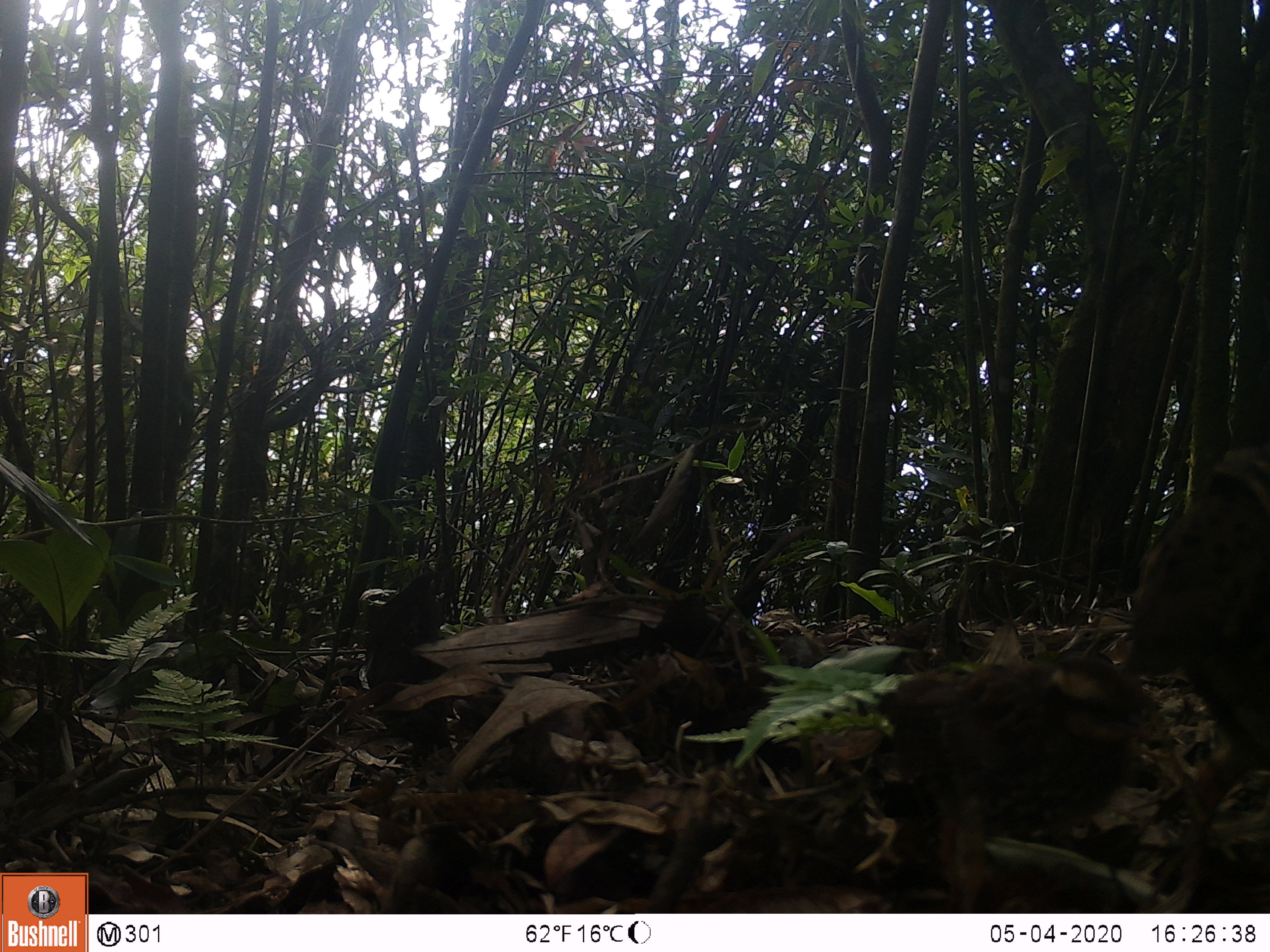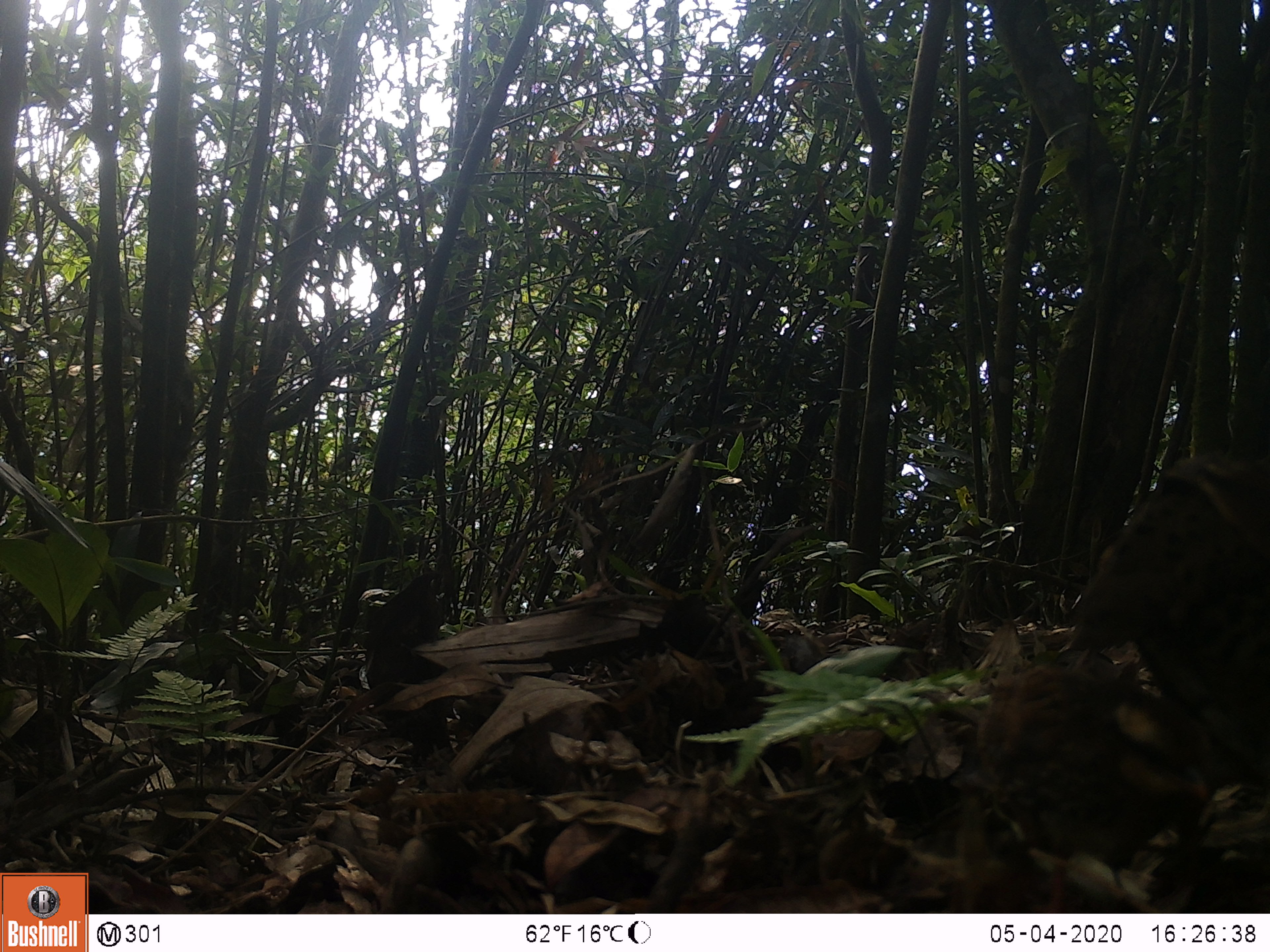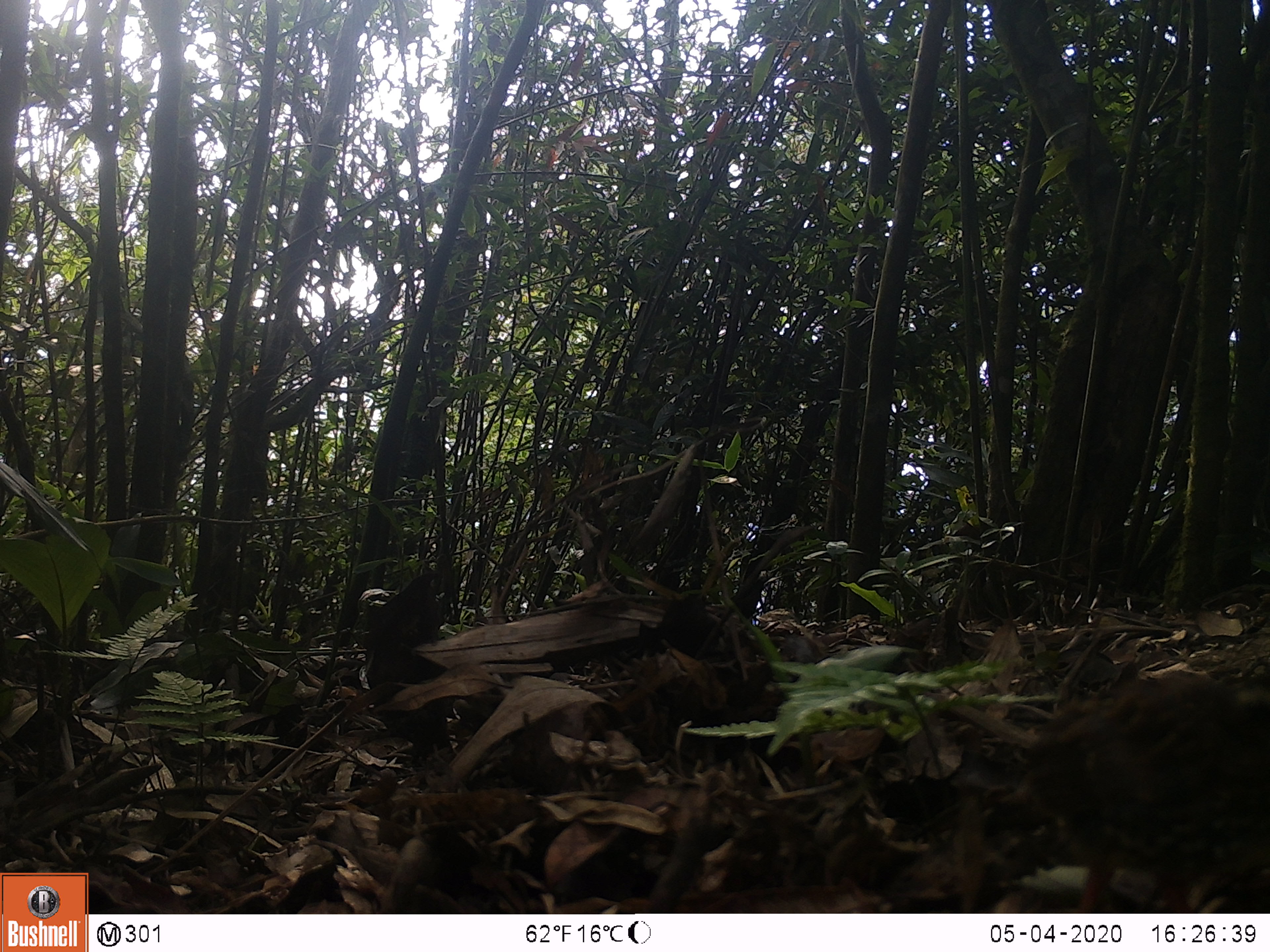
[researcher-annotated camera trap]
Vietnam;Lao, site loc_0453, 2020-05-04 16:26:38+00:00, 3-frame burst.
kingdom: Animalia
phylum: Chordata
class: Aves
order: Galliformes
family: Phasianidae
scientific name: Phasianidae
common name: partridge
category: unidentified partridge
Unidentified partridge (partridge) (Phasianidae). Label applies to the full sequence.